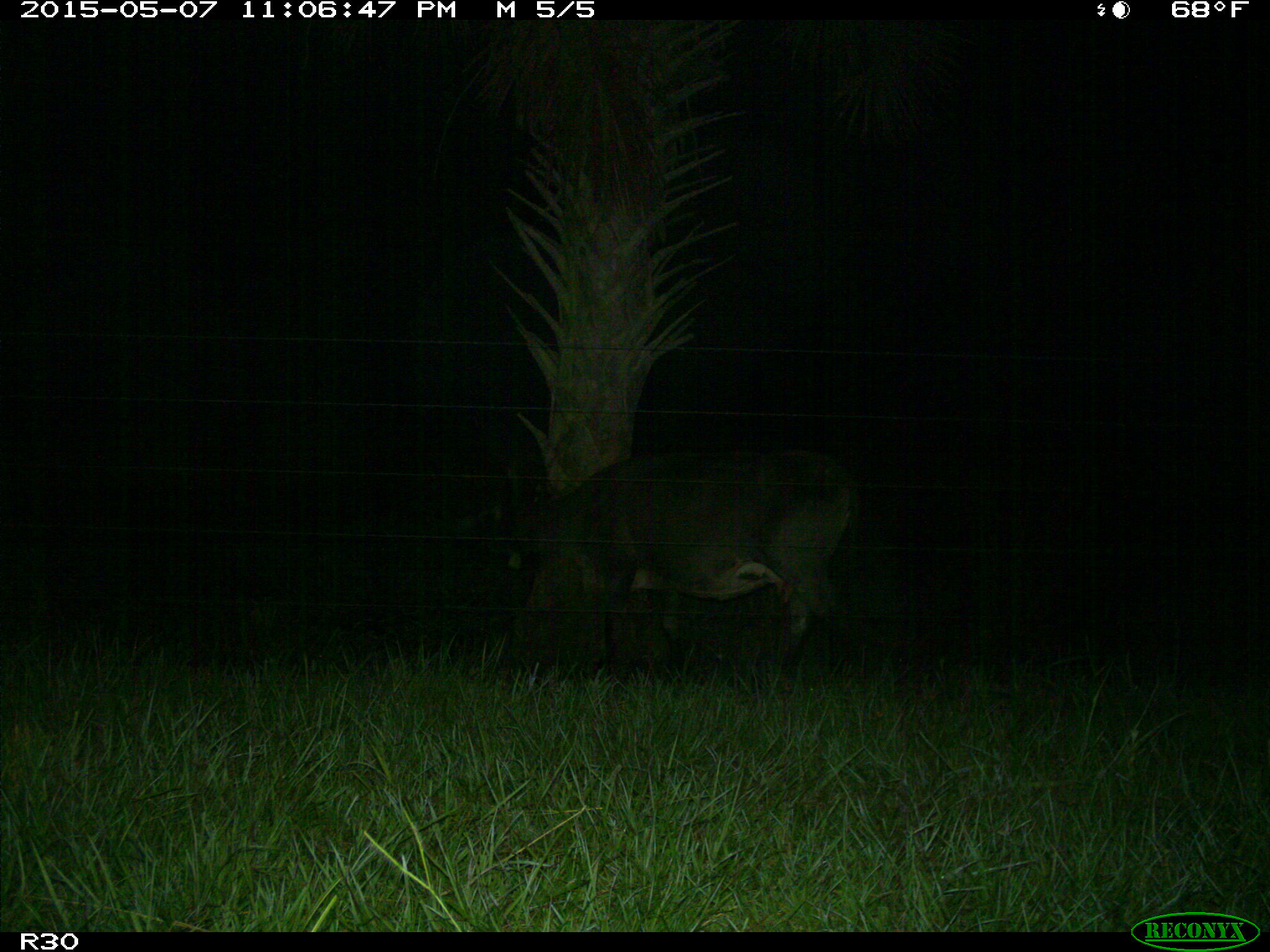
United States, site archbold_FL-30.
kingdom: Animalia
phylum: Chordata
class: Mammalia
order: Artiodactyla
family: Bovidae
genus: Bos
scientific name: Bos taurus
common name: domestic cow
Bos taurus (domestic cow).